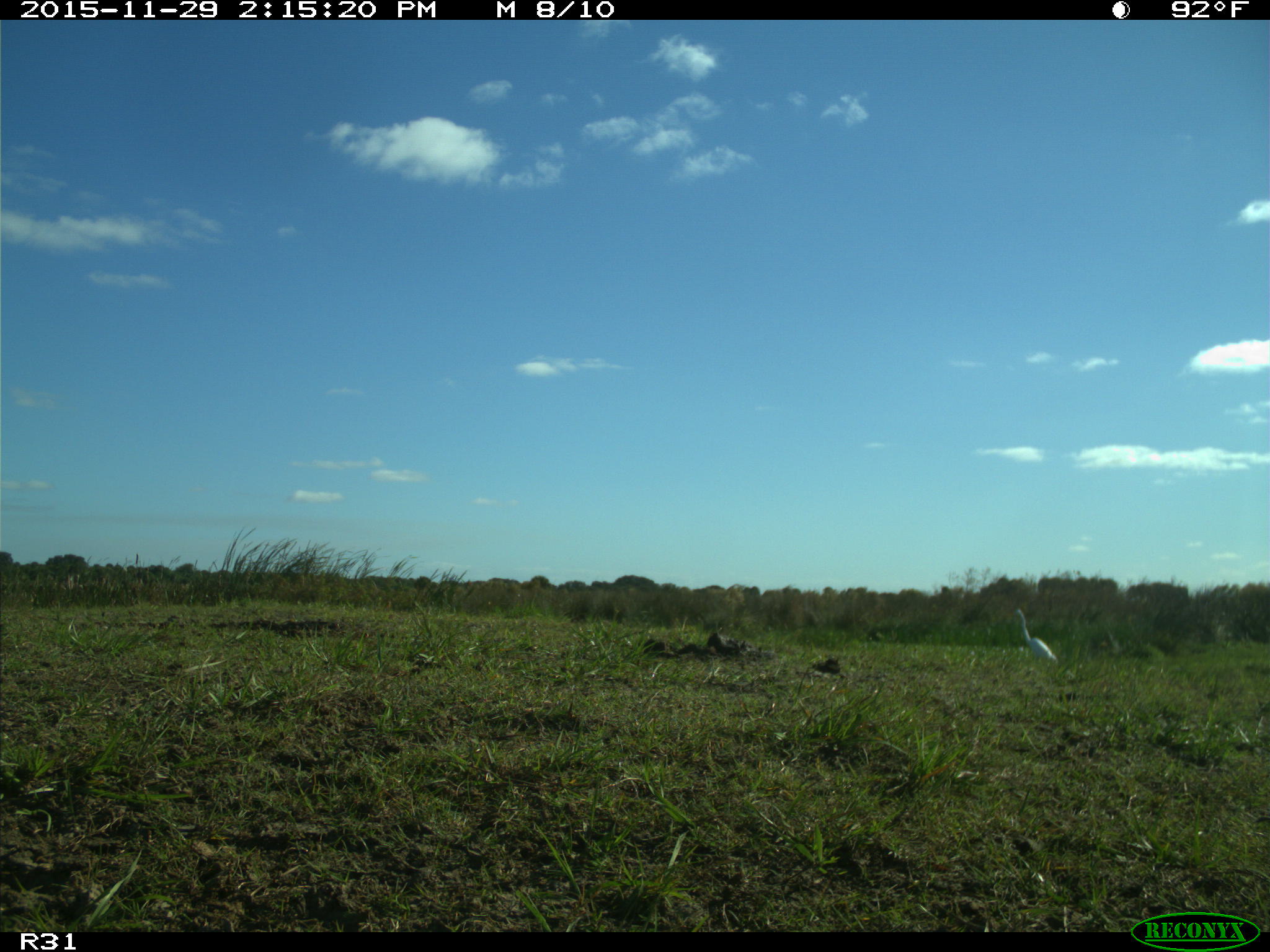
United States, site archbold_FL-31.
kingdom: Animalia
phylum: Chordata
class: Aves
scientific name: Aves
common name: birds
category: unidentified bird